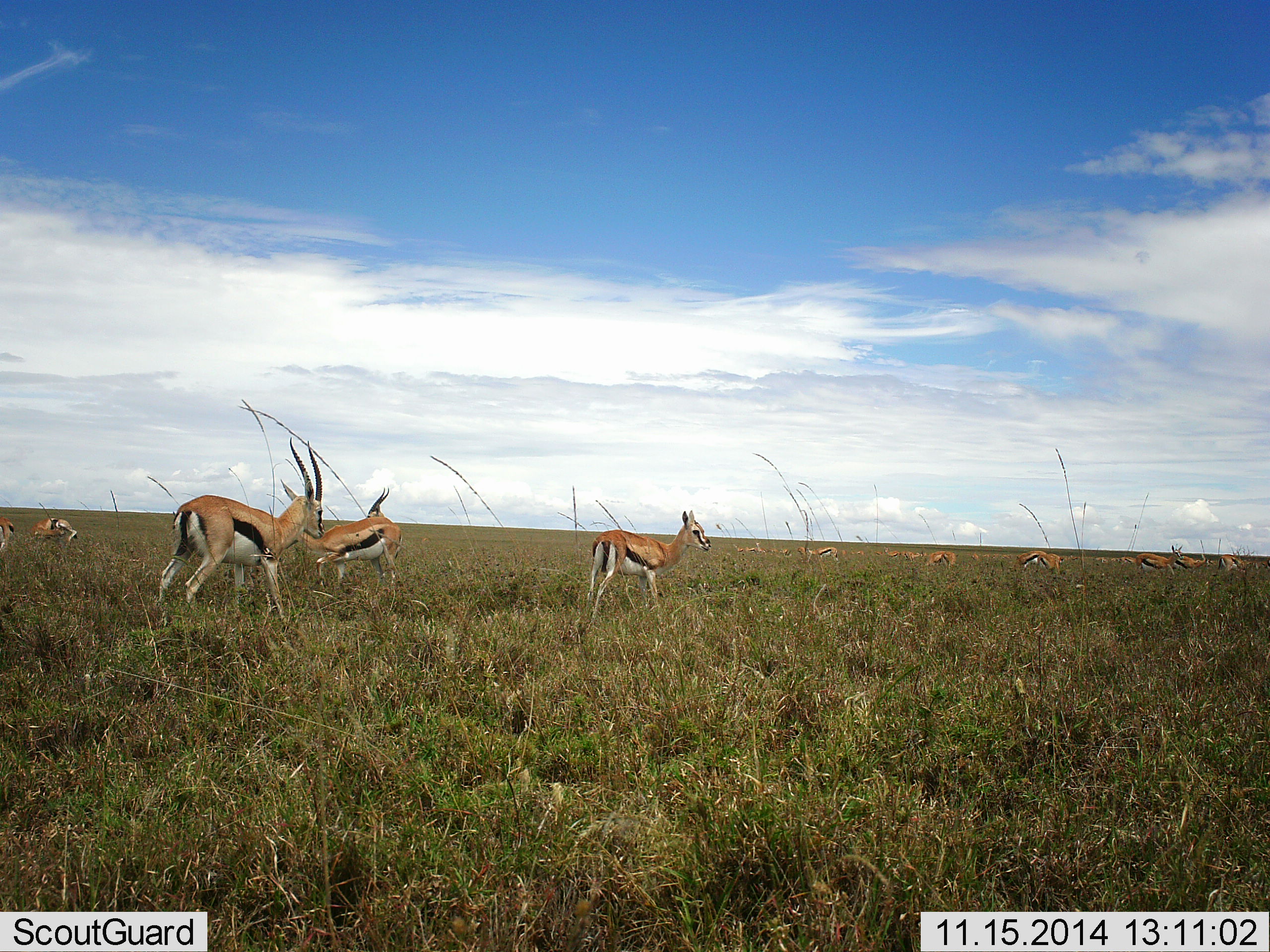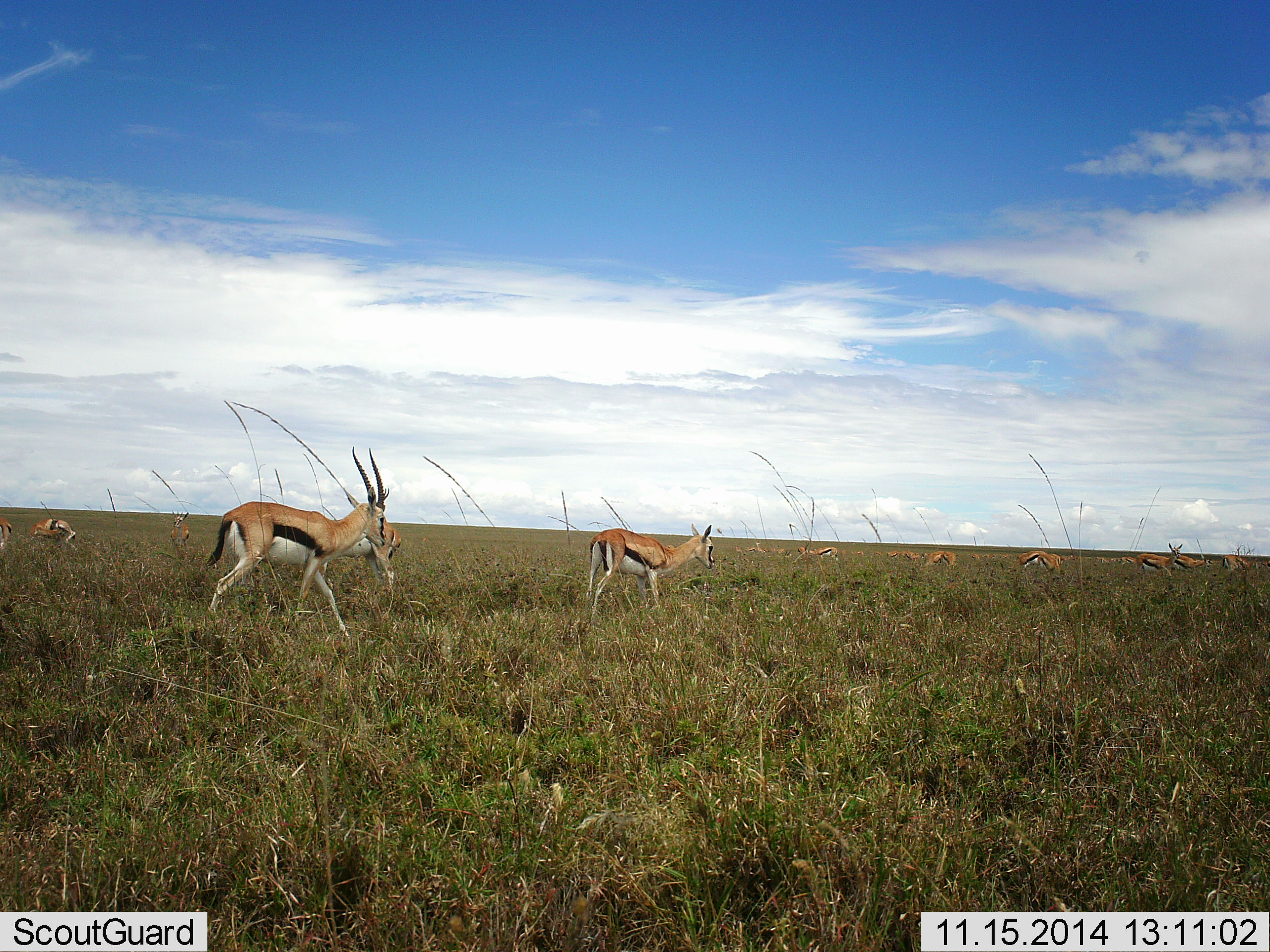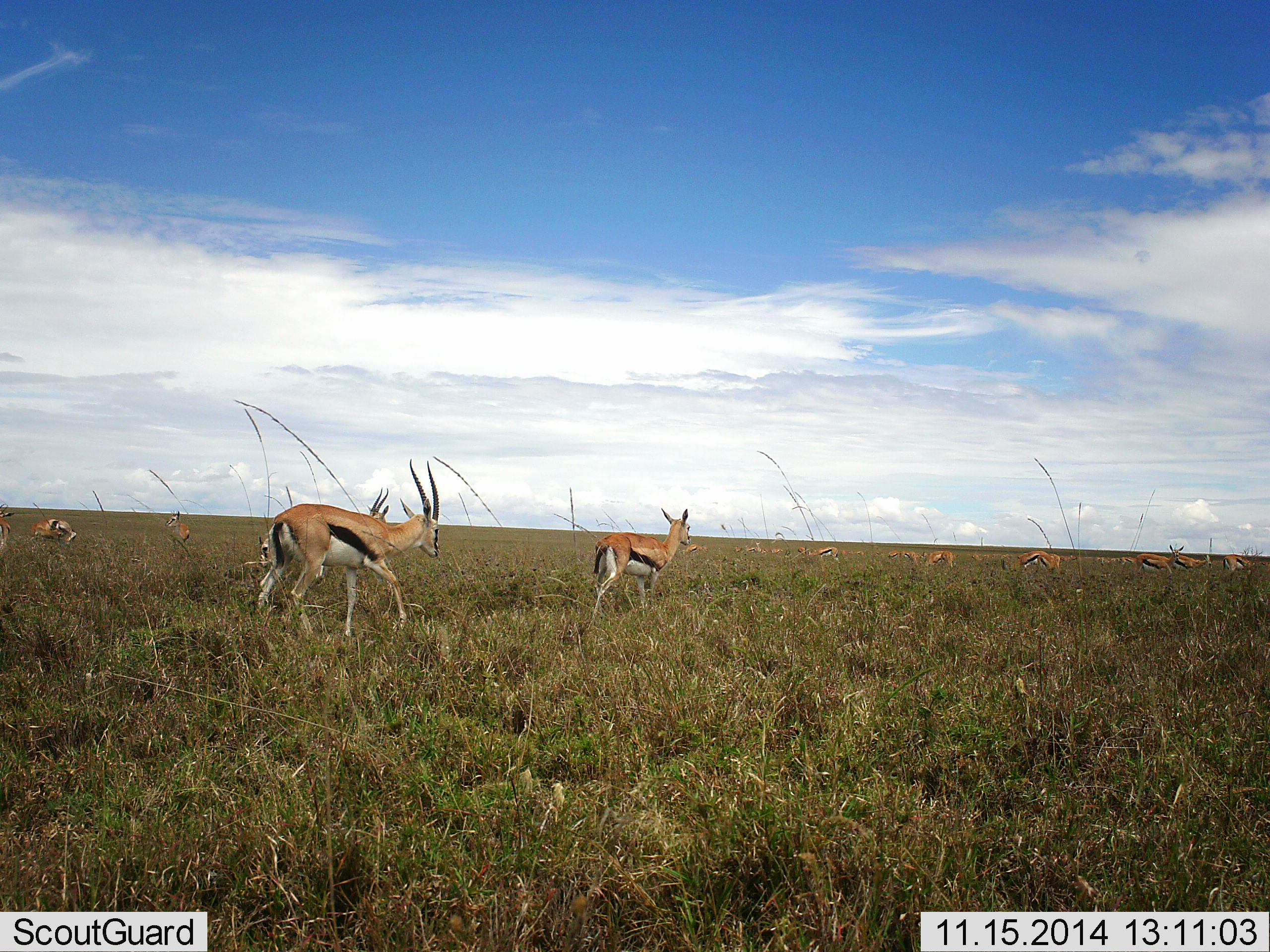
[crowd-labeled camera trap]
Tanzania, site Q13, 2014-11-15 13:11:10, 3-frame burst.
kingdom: Animalia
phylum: Chordata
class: Mammalia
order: Artiodactyla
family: Bovidae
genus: Eudorcas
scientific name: Eudorcas thomsonii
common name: thomson's gazelle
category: gazellethomsons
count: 11-50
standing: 90%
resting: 0%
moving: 70%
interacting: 10%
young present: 20%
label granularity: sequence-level